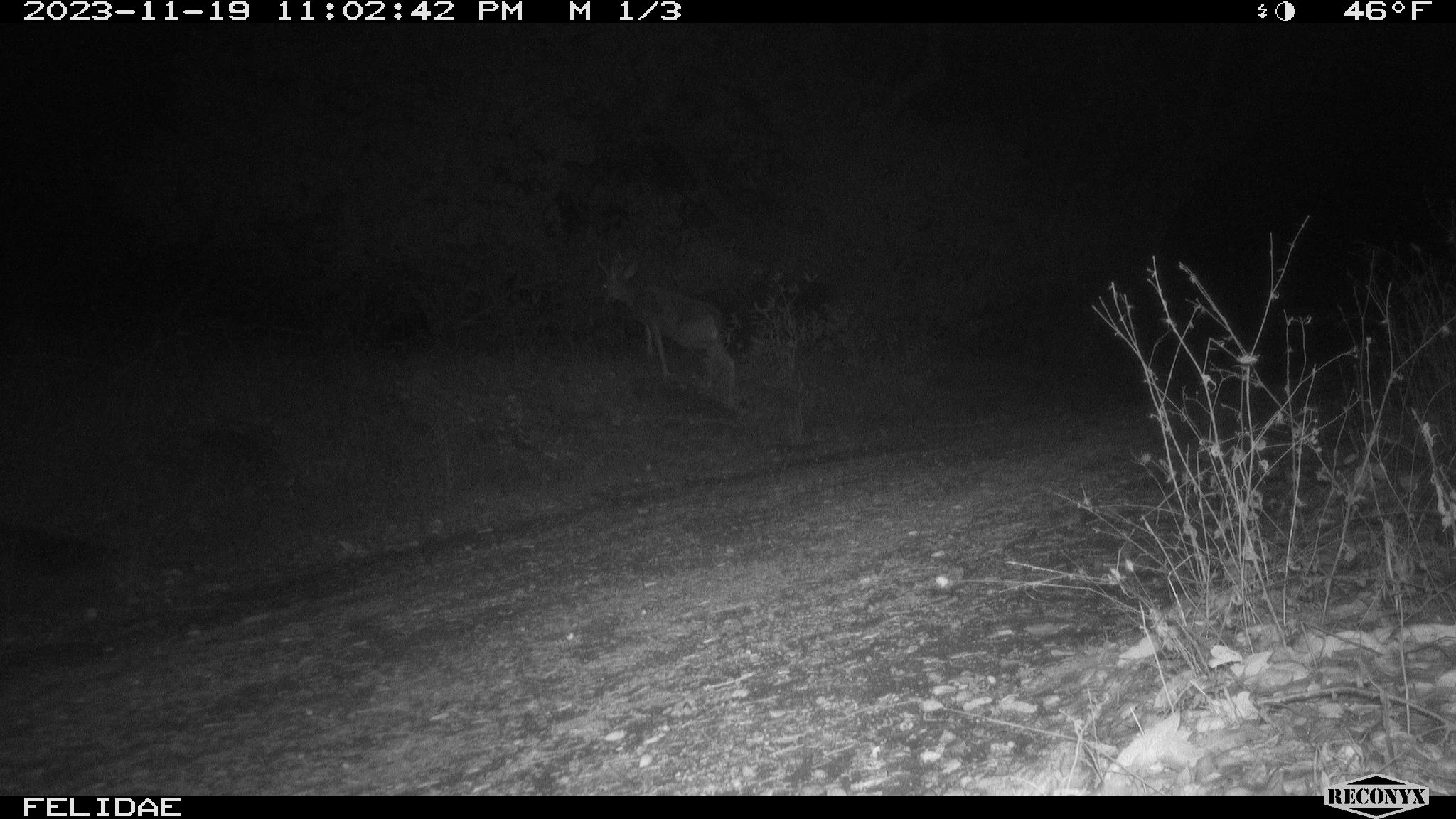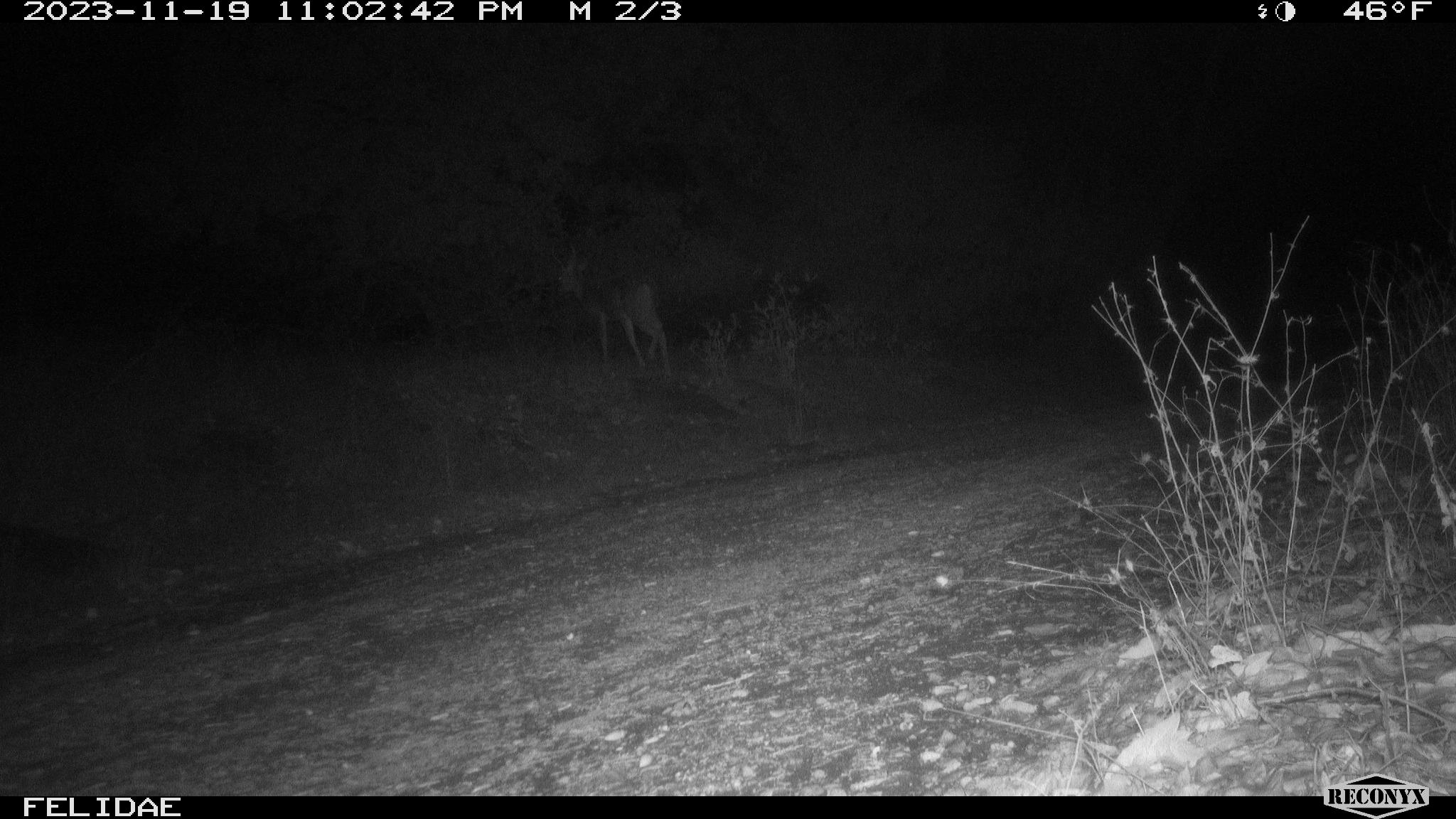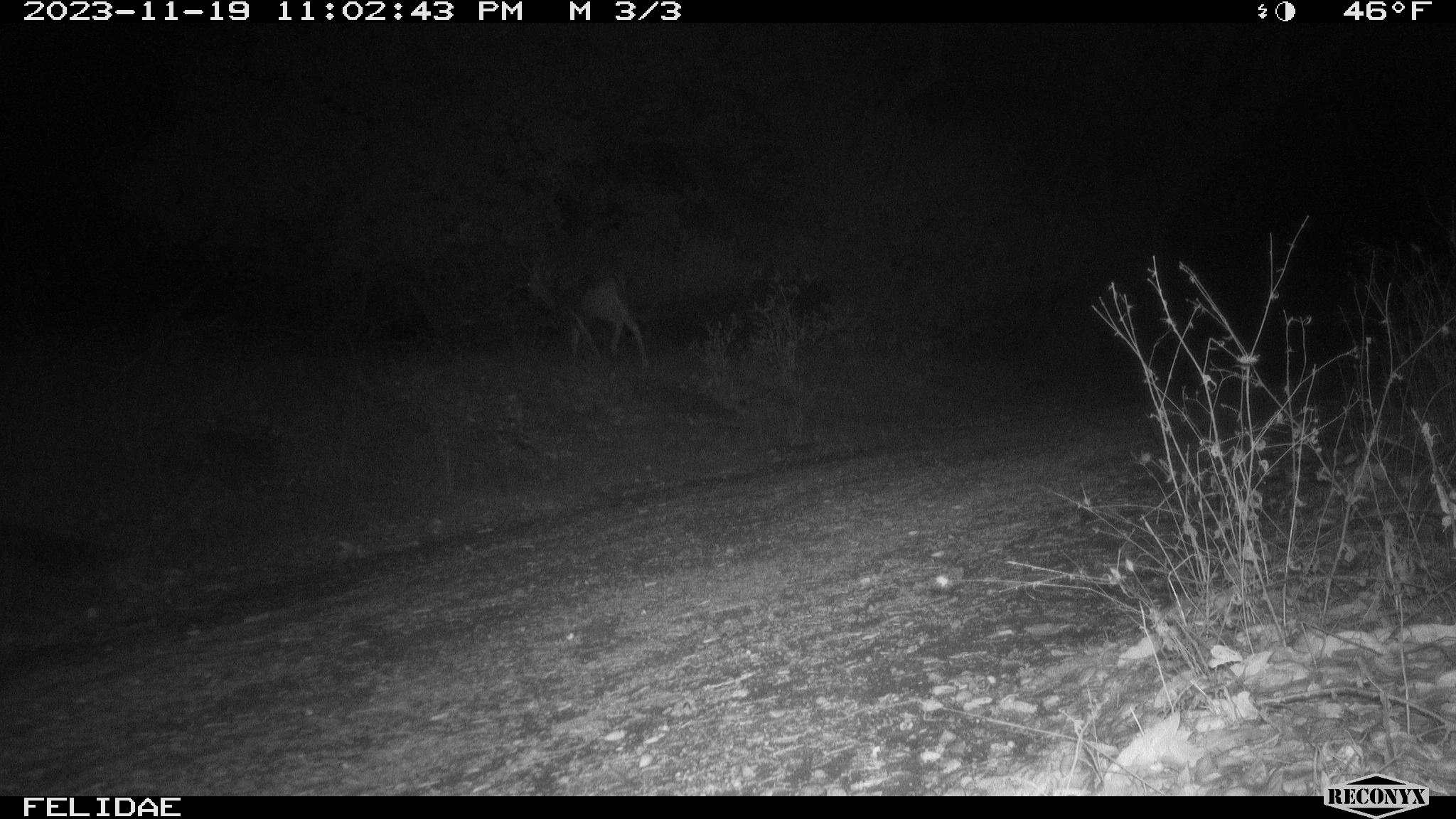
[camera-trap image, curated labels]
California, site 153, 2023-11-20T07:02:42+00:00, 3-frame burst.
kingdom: Animalia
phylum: Chordata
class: Mammalia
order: Artiodactyla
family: Cervidae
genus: Odocoileus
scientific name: Odocoileus hemionus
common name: mule deer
Mule deer (Odocoileus hemionus).